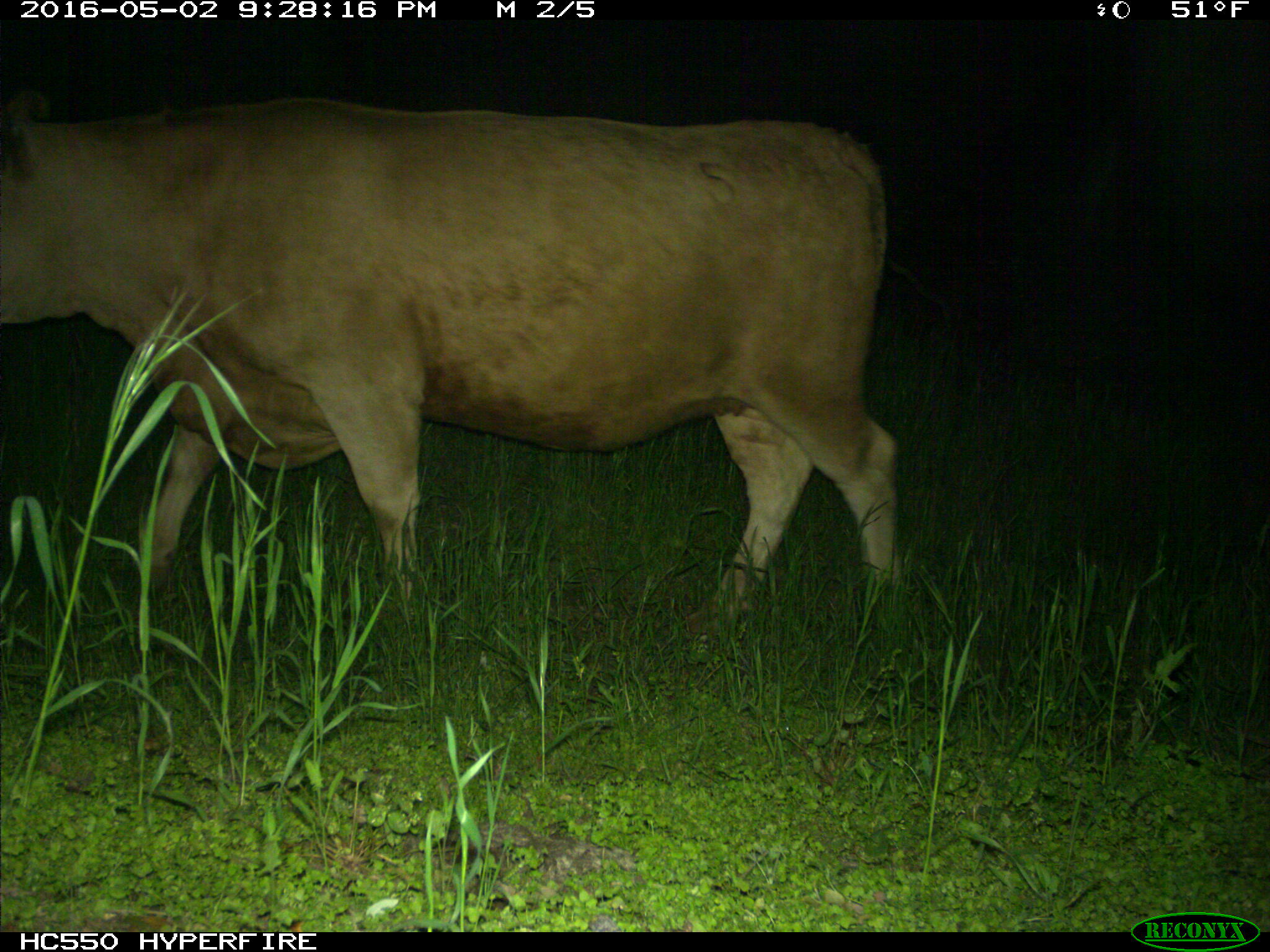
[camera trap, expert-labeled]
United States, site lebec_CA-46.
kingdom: Animalia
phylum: Chordata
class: Mammalia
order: Artiodactyla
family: Bovidae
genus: Bos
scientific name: Bos taurus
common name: domestic cow